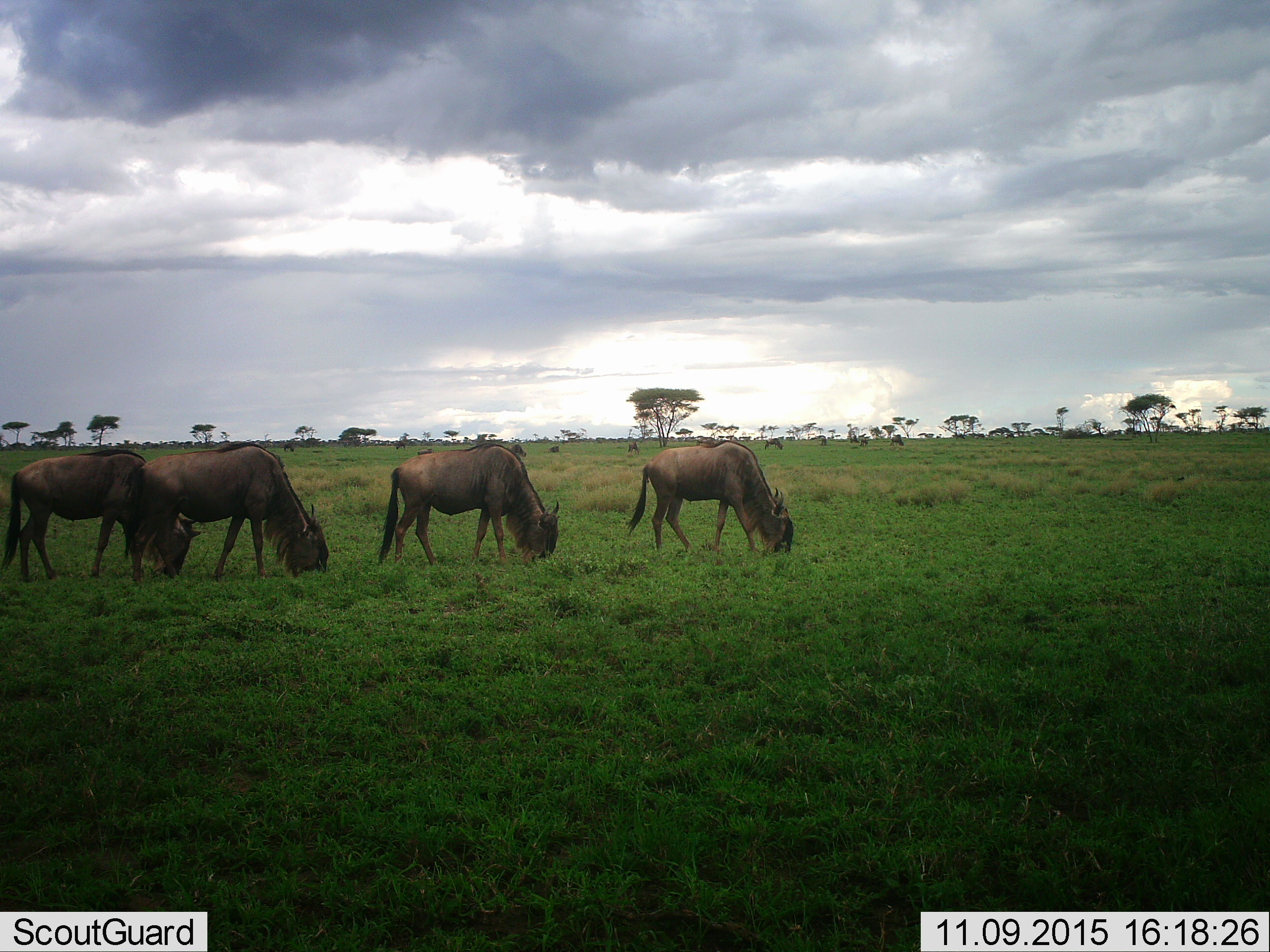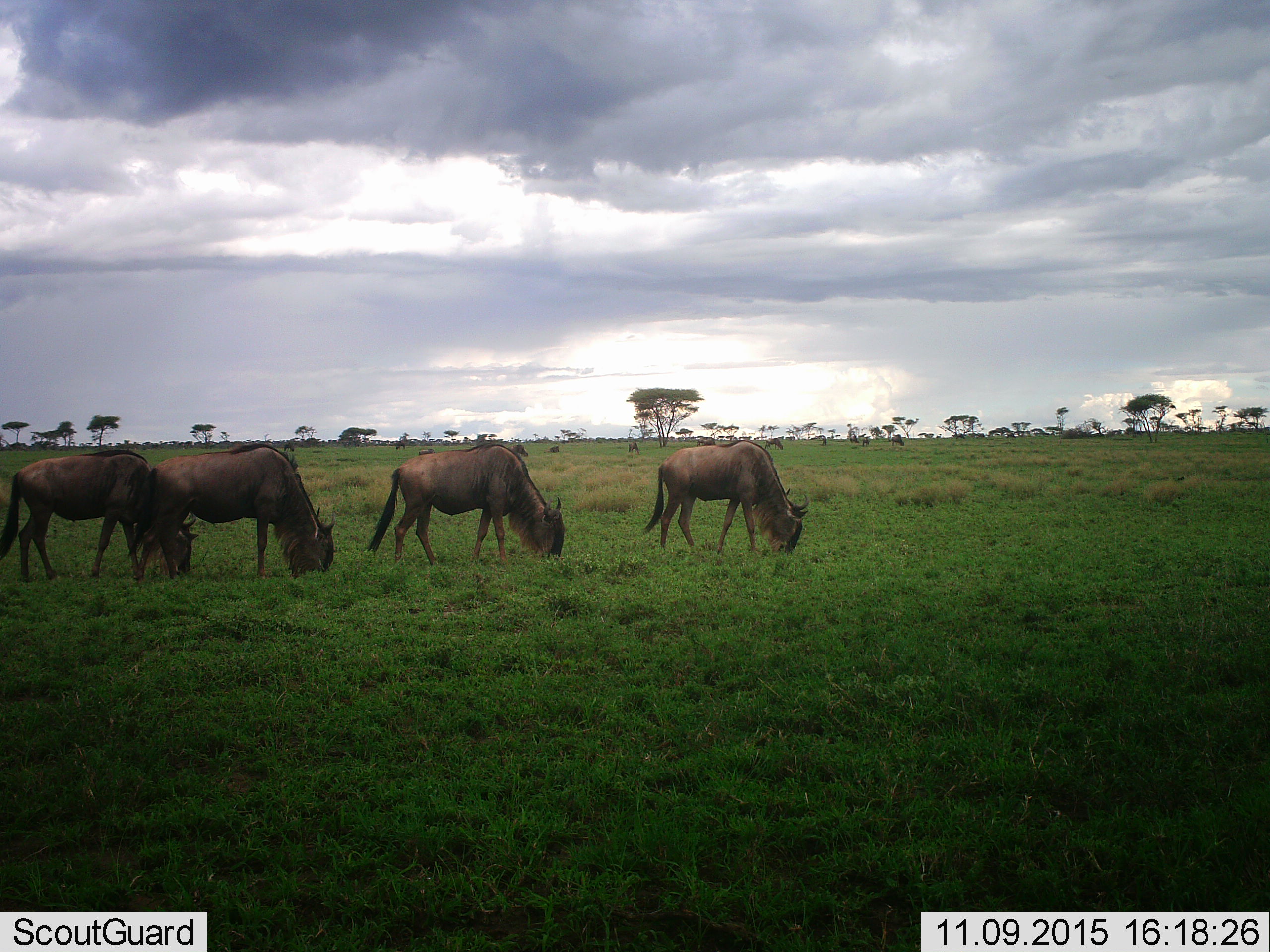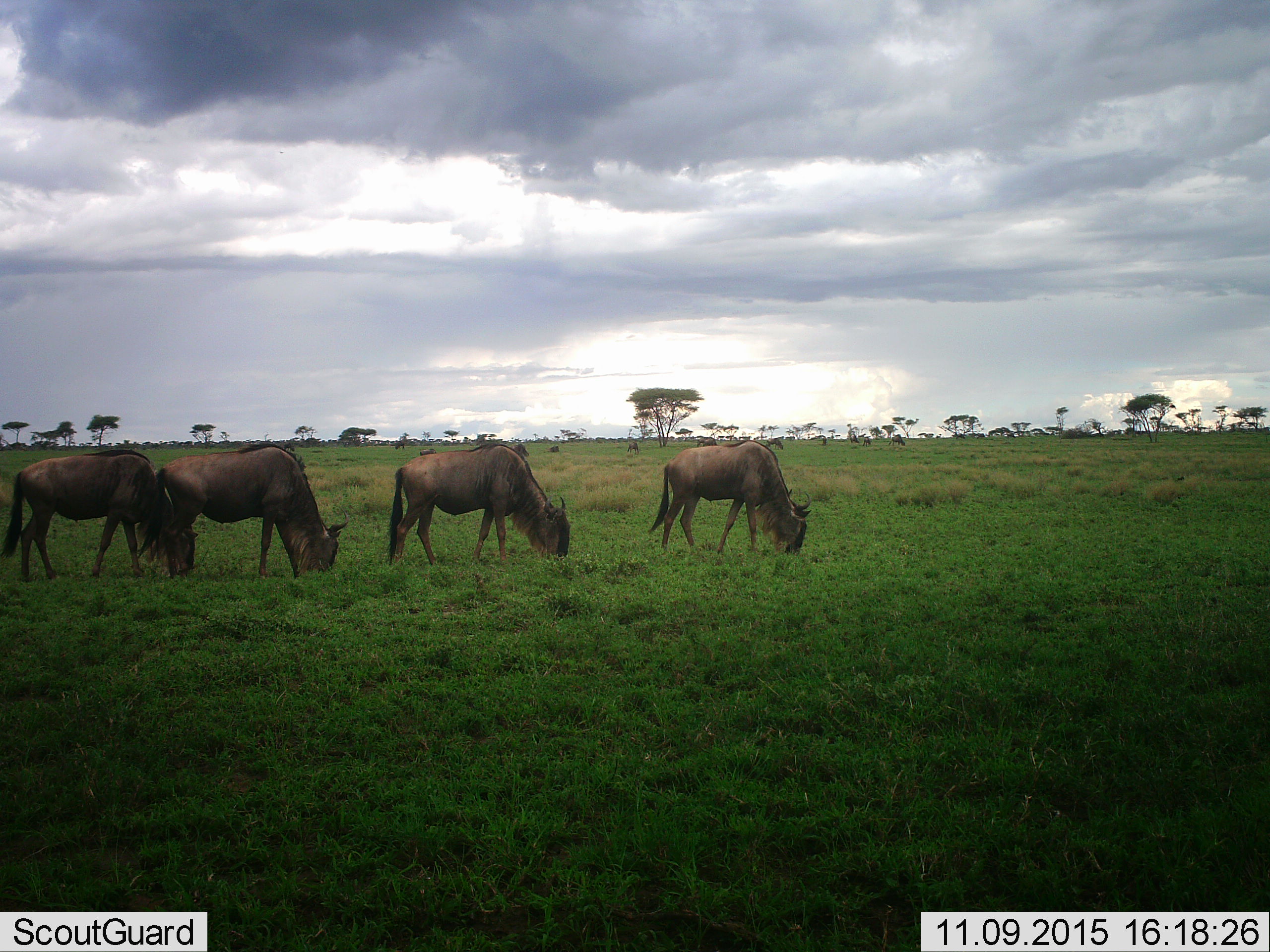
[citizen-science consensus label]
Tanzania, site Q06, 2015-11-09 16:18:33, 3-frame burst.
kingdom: Animalia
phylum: Chordata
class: Mammalia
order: Artiodactyla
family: Bovidae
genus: Connochaetes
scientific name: Connochaetes taurinus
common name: blue wildebeest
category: wildebeest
Wildebeest (blue wildebeest) (Connochaetes taurinus), count 7. Behavior (volunteer vote fractions): standing 10%, resting 0%, moving 50%, interacting 10%. Young present (vote fraction): 0%. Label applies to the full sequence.